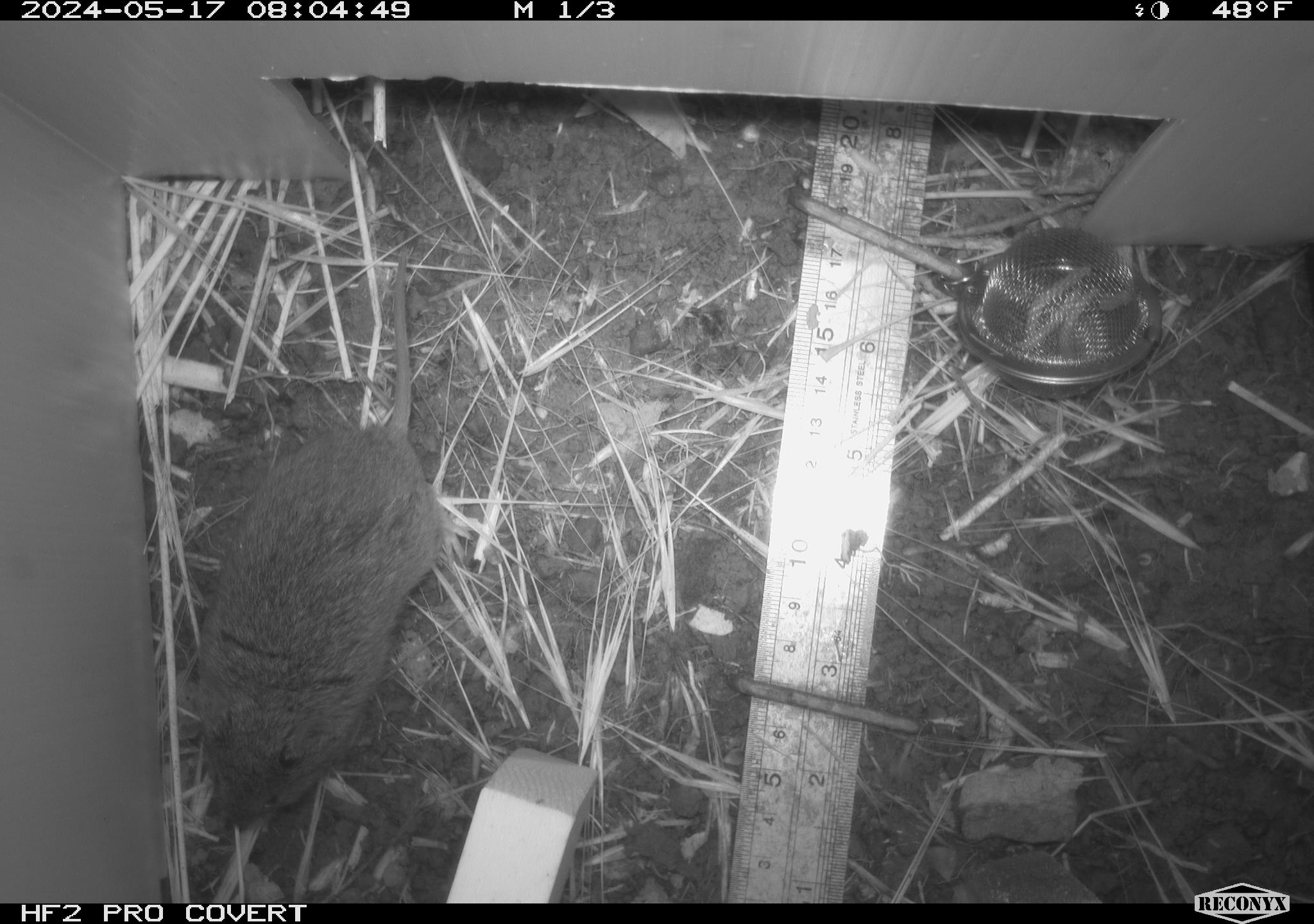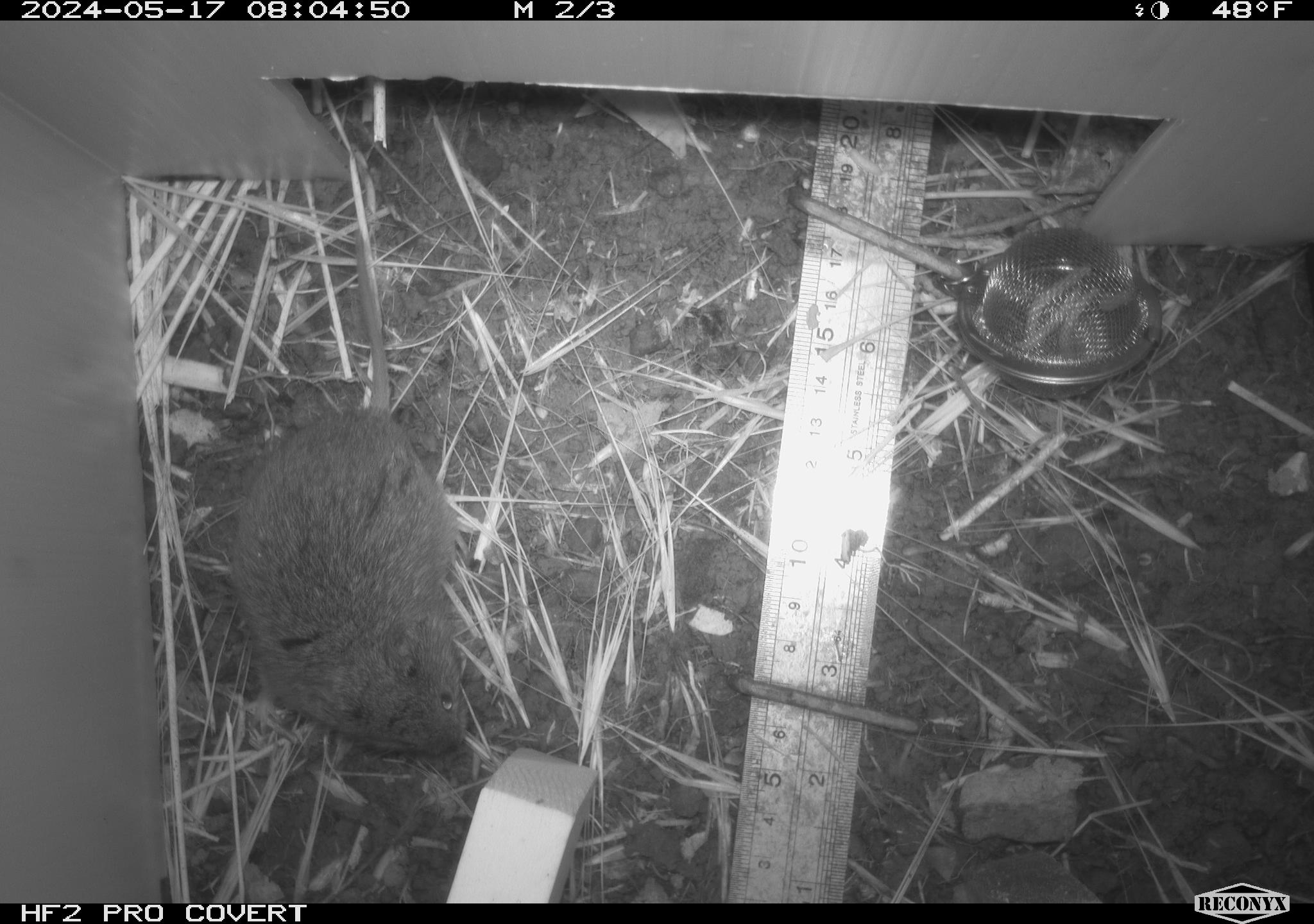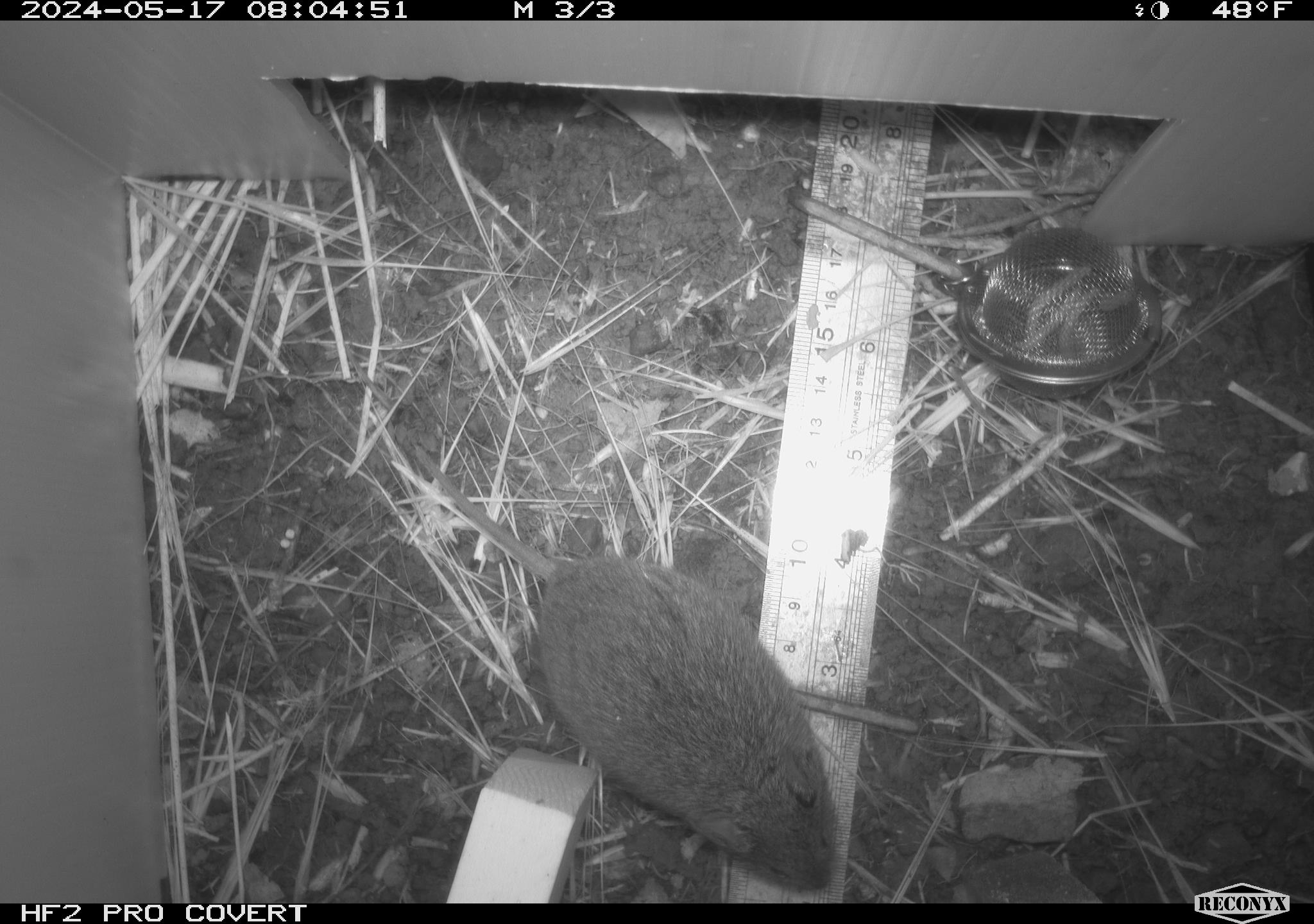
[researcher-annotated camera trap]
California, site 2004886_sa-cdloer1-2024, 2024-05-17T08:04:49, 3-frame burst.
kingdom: Animalia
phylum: Chordata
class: Mammalia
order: Rodentia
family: Cricetidae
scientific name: Arvicolinae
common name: voles, lemmings, and muskrats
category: arvicolinae subfamily